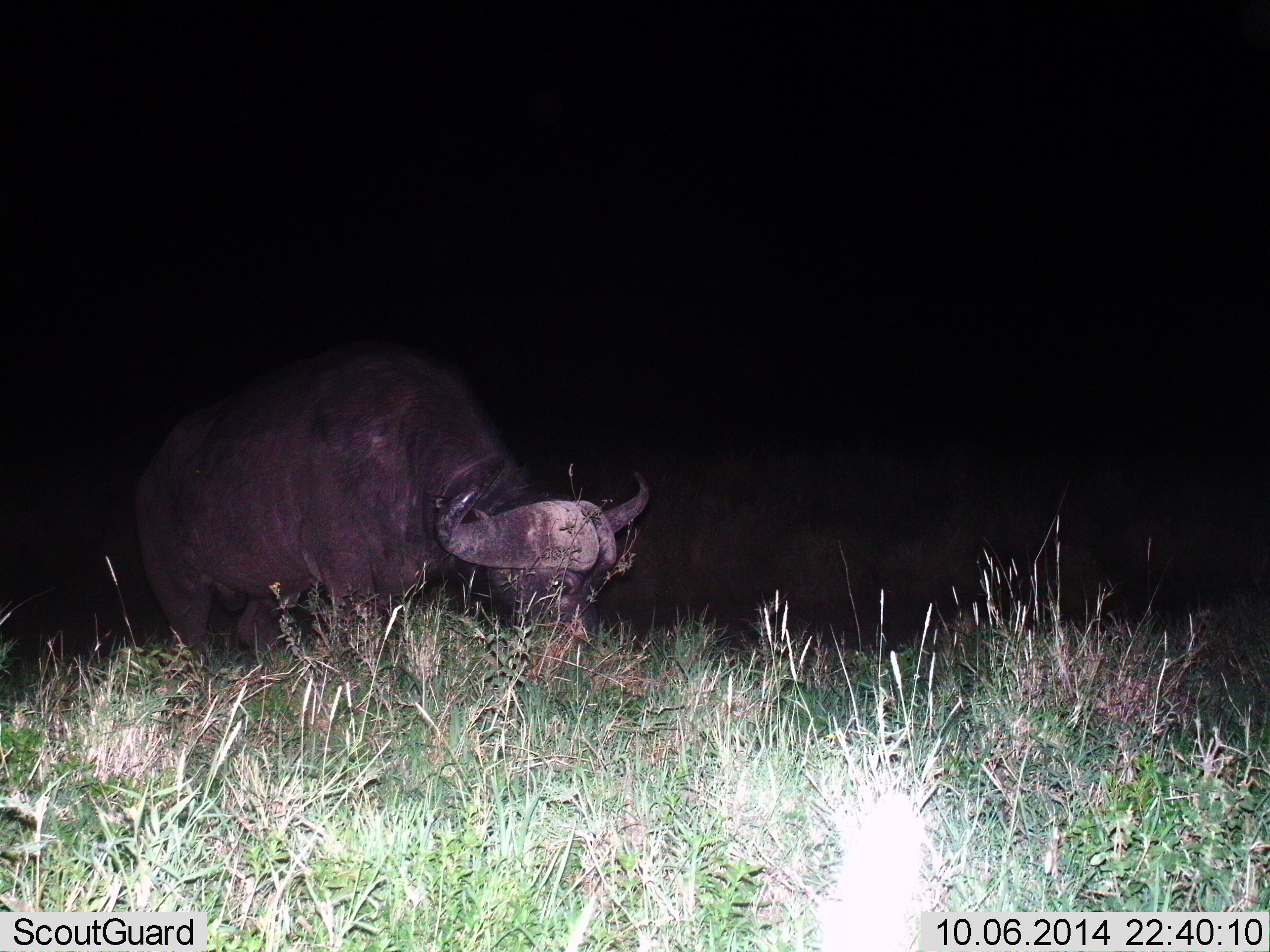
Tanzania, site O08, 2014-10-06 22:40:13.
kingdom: Animalia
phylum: Chordata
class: Mammalia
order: Artiodactyla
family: Bovidae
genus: Syncerus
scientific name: Syncerus caffer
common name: cape buffalo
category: buffalo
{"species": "buffalo (cape buffalo) (Syncerus caffer)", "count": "1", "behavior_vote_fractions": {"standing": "20%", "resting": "10%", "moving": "0%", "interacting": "0%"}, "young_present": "0%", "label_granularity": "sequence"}